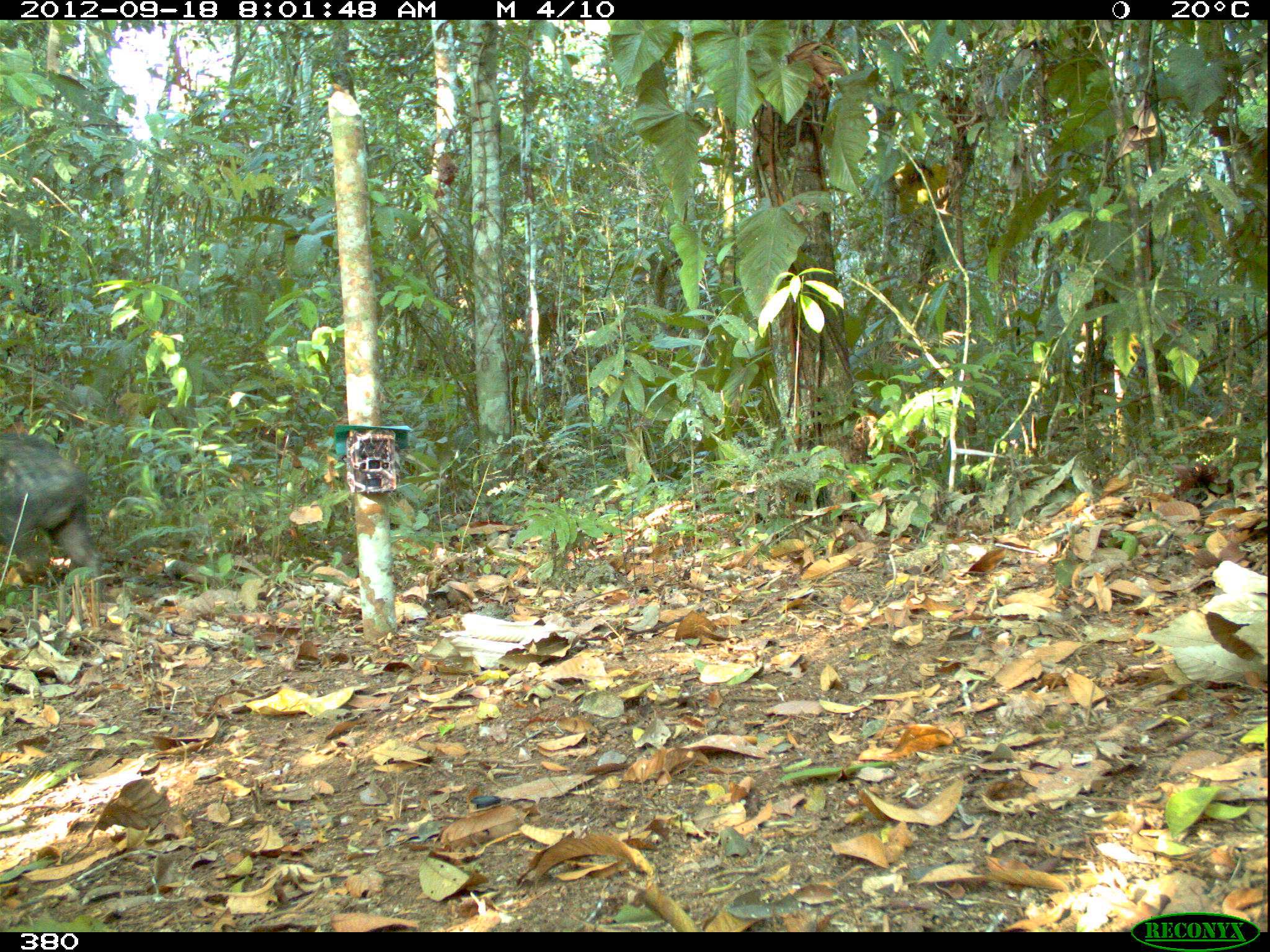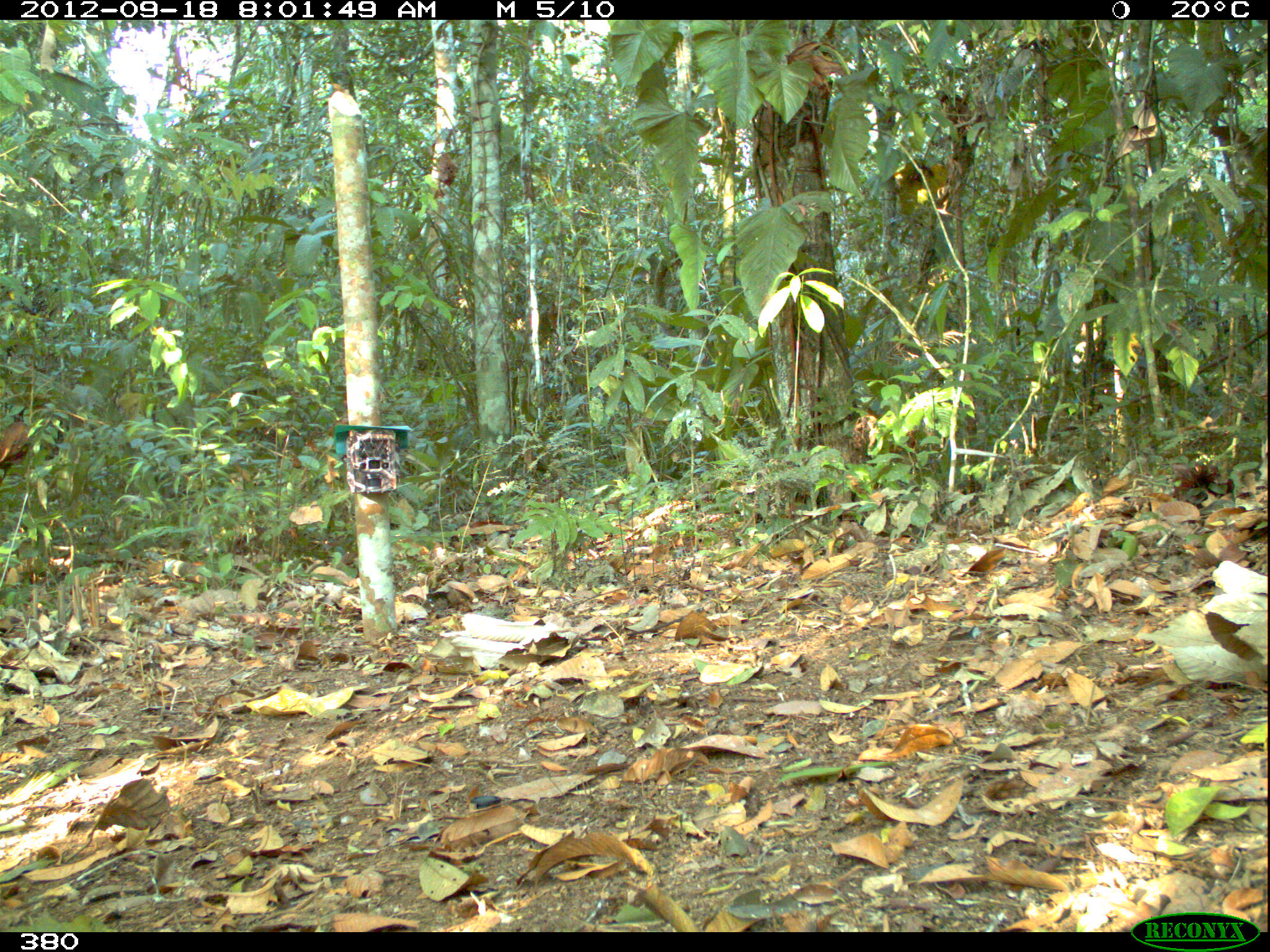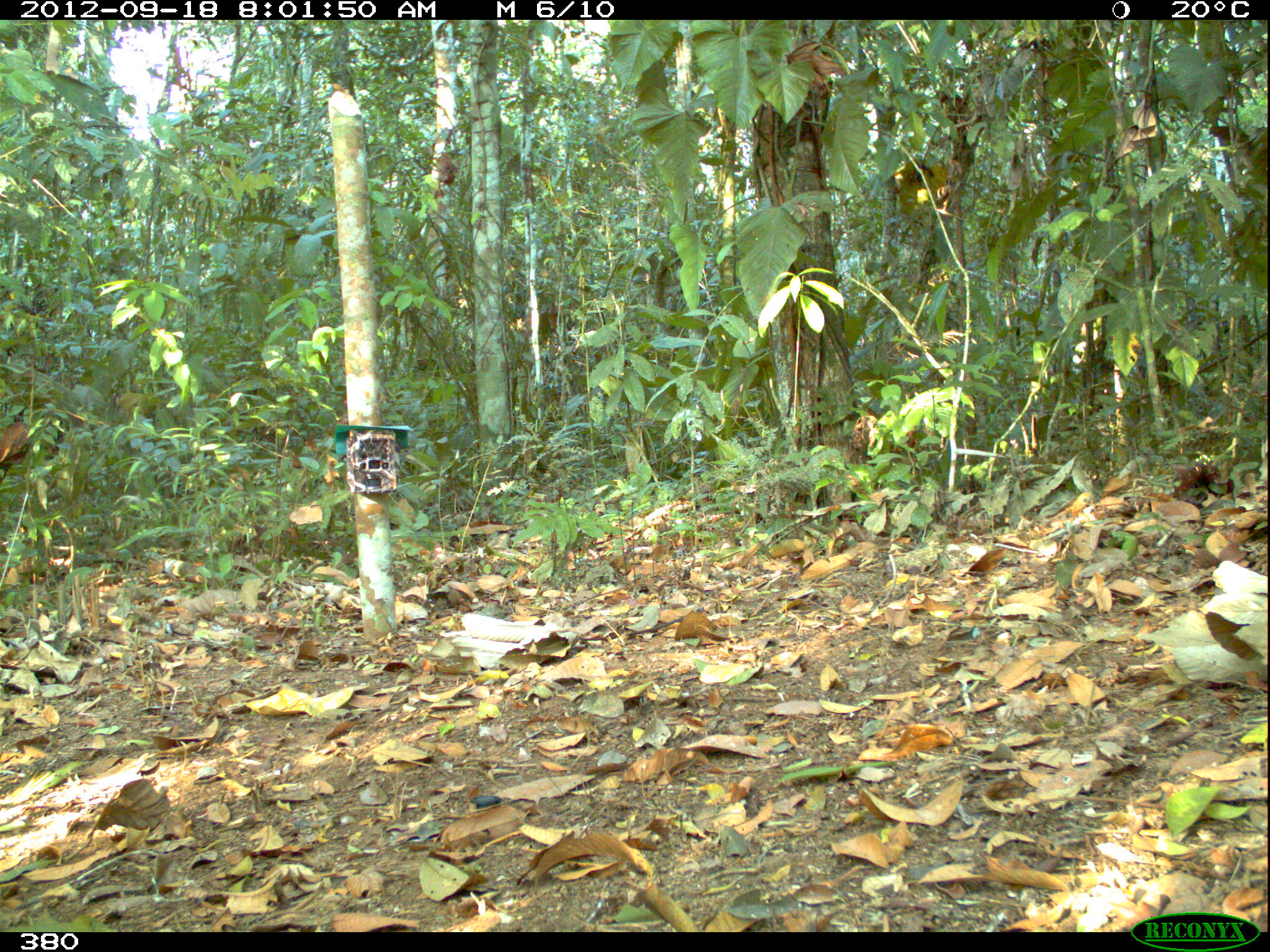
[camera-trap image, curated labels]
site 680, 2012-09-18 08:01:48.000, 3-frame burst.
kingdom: Animalia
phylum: Chordata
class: Mammalia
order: Artiodactyla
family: Tayassuidae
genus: Tayassu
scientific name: Tayassu pecari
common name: white-lipped peccary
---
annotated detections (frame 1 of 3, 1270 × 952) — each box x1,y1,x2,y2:
tayassu pecari: 0,432,105,602